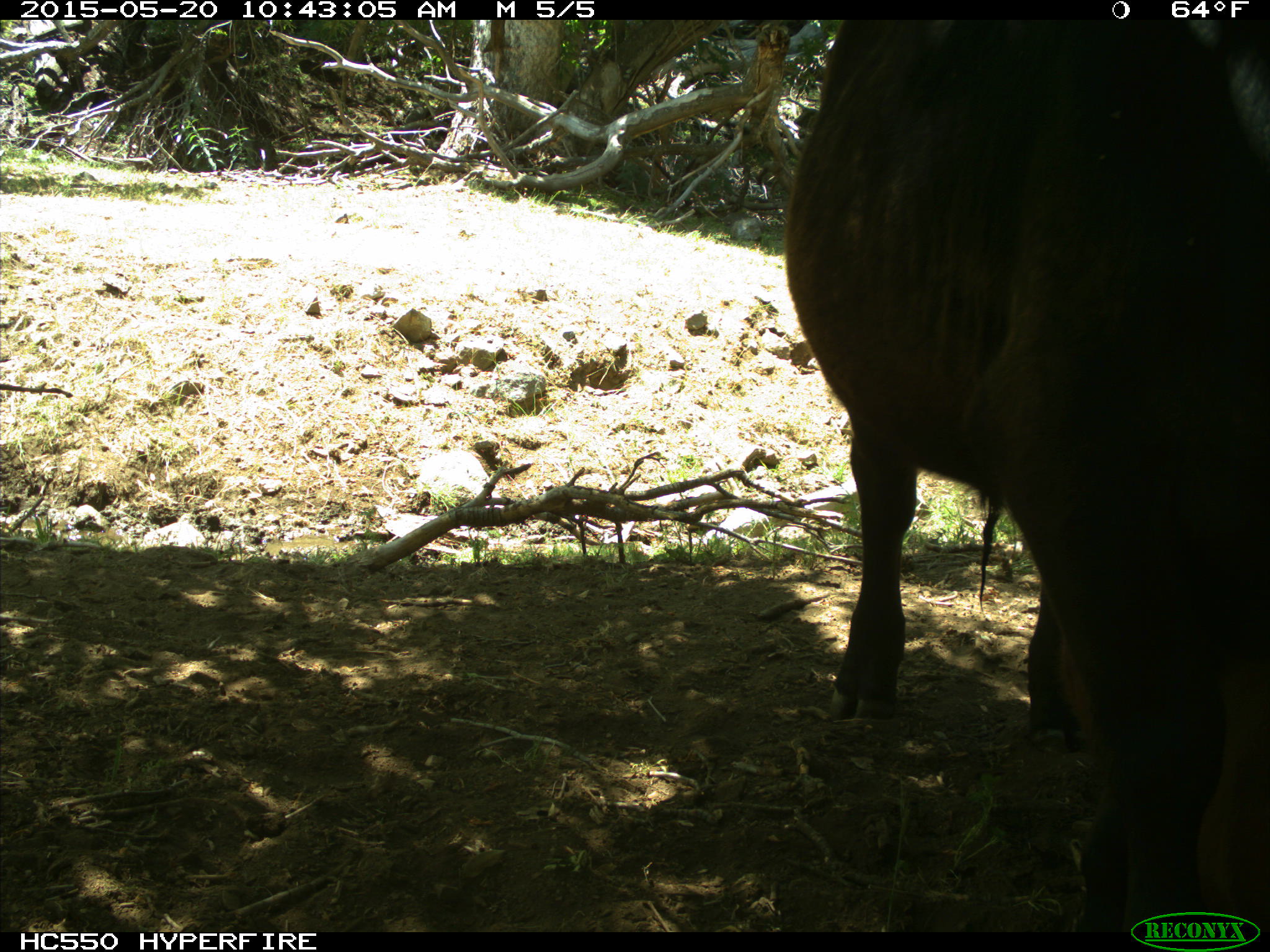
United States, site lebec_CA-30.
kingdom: Animalia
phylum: Chordata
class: Mammalia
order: Artiodactyla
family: Bovidae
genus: Bos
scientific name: Bos taurus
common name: domestic cow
Bos taurus (domestic cow).